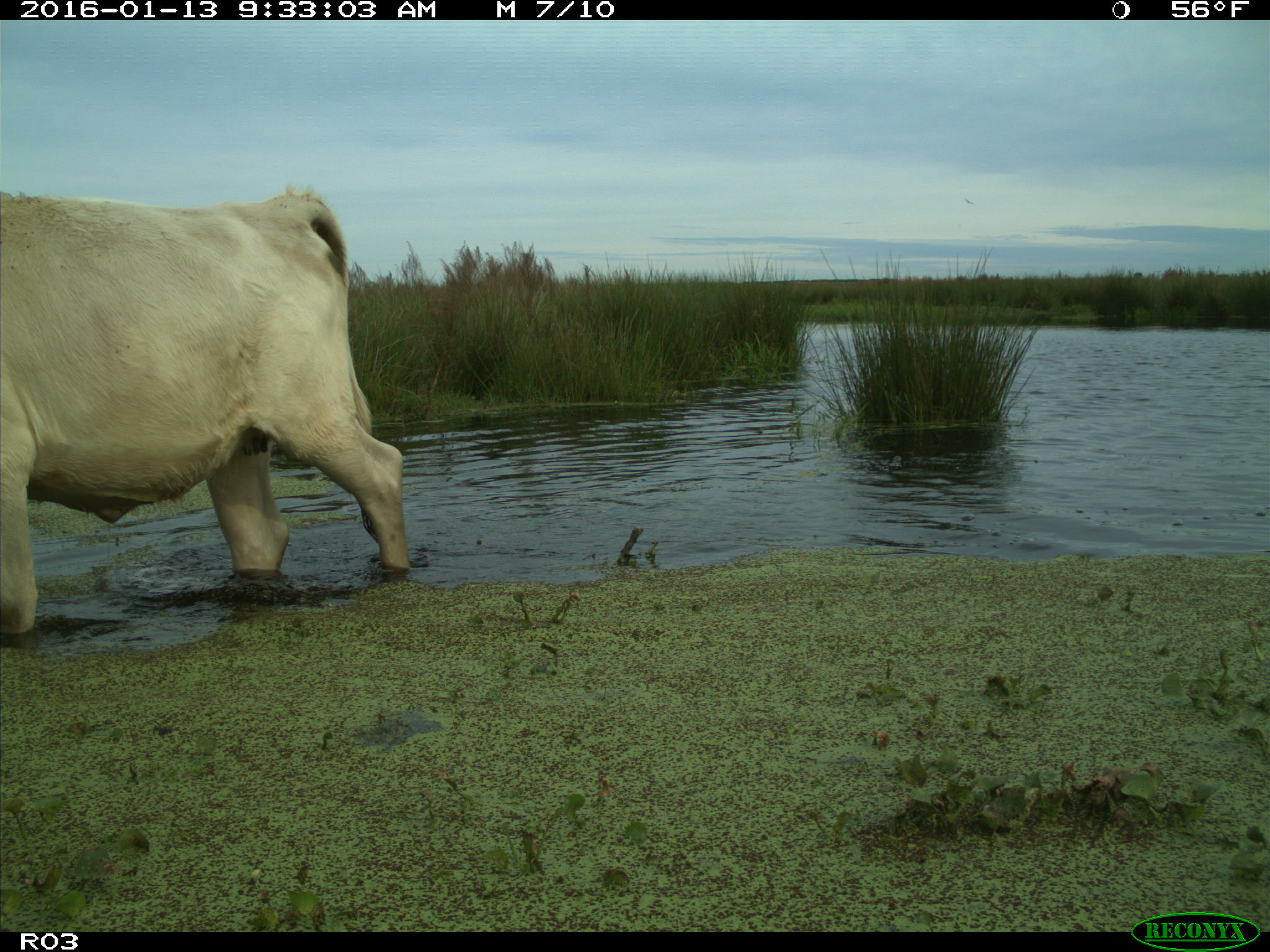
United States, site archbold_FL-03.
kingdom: Animalia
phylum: Chordata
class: Mammalia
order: Artiodactyla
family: Bovidae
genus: Bos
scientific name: Bos taurus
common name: domestic cow